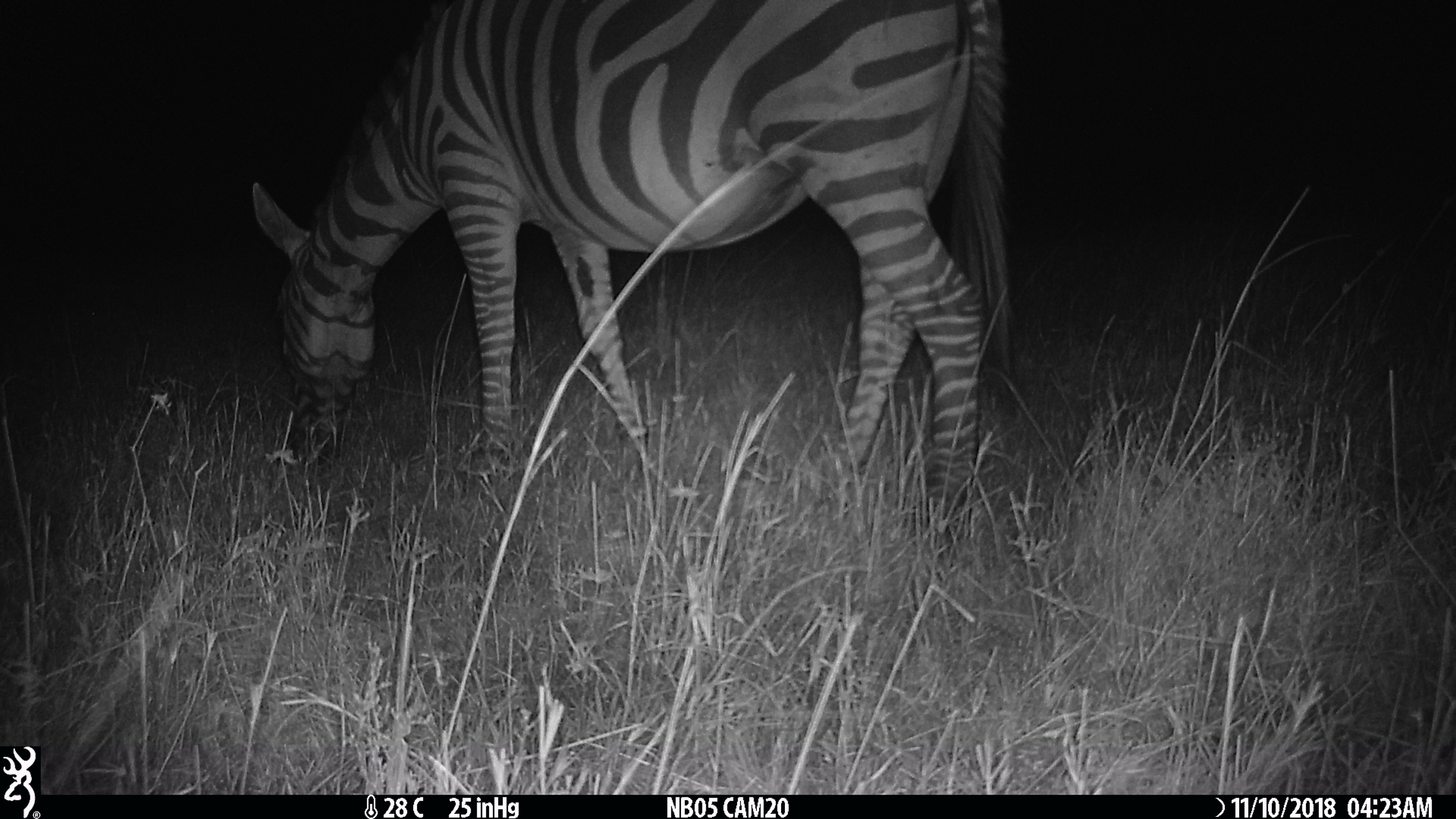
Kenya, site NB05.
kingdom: Animalia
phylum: Chordata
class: Mammalia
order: Perissodactyla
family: Equidae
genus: Equus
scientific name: Equus quagga burchellii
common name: burchell's zebra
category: zebra